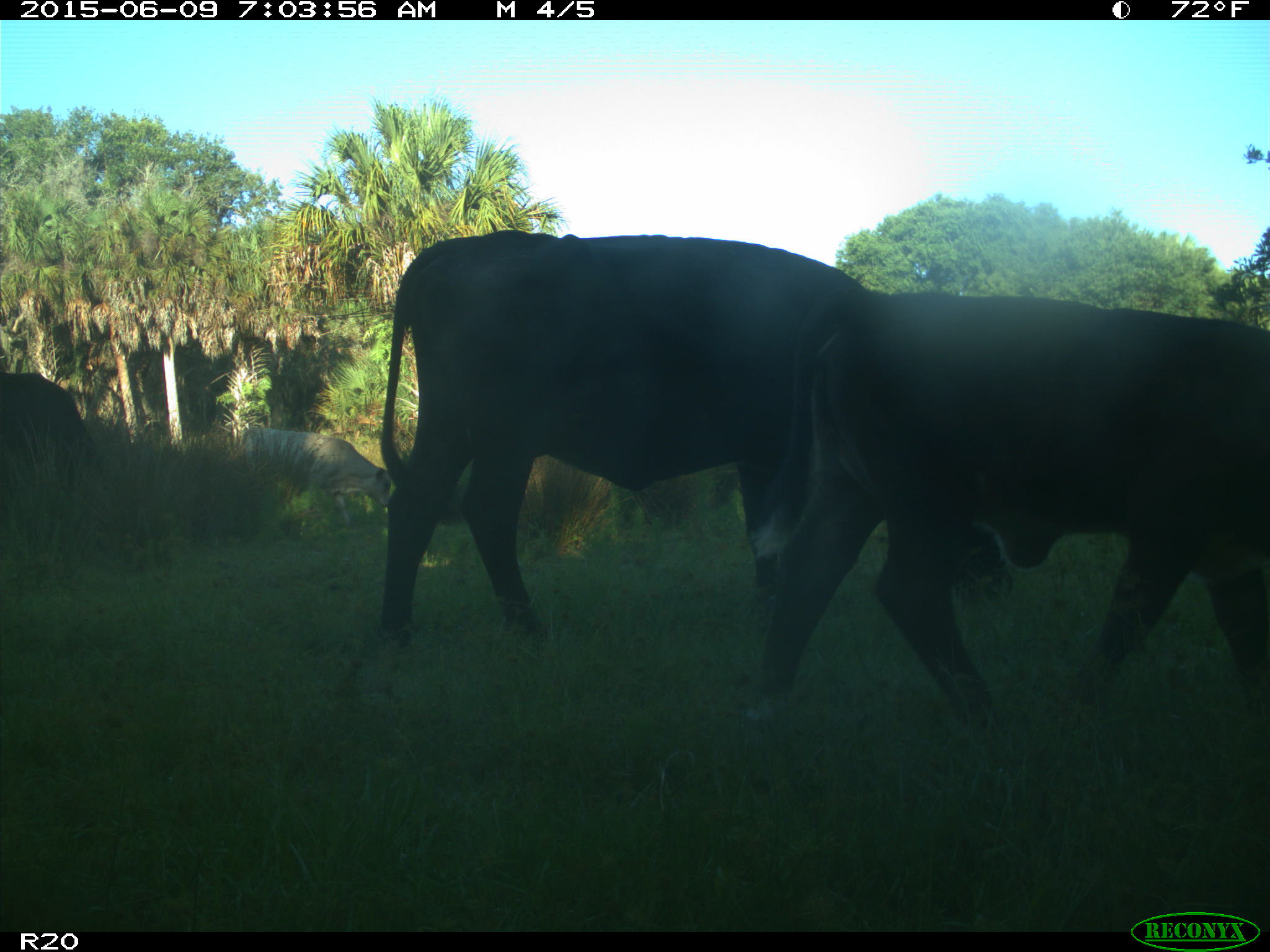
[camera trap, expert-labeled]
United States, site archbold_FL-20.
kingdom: Animalia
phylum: Chordata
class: Mammalia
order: Artiodactyla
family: Bovidae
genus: Bos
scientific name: Bos taurus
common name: domestic cow